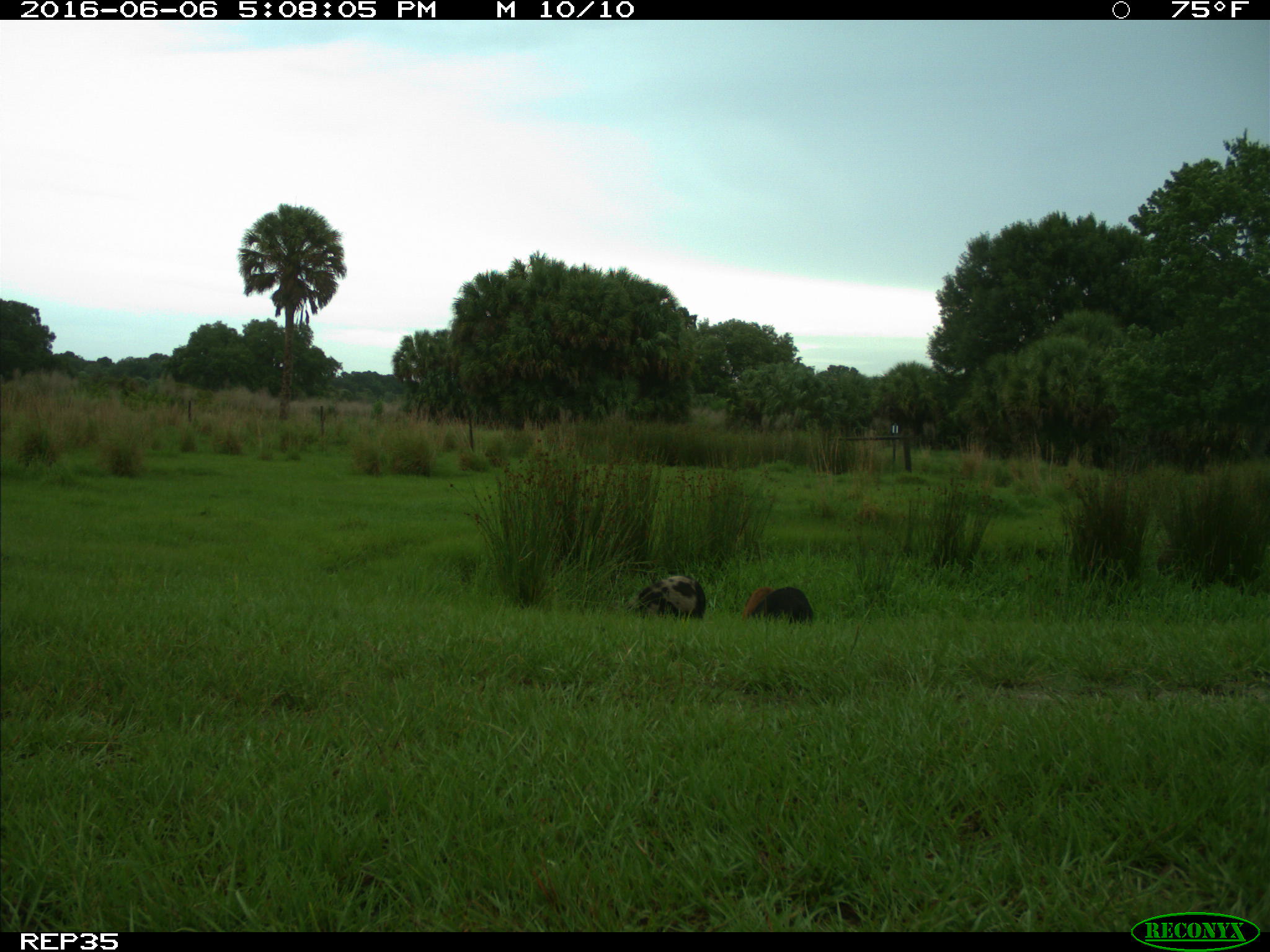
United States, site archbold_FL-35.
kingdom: Animalia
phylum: Chordata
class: Mammalia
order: Artiodactyla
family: Suidae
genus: Sus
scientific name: Sus scrofa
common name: wild boar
Sus scrofa (wild boar).